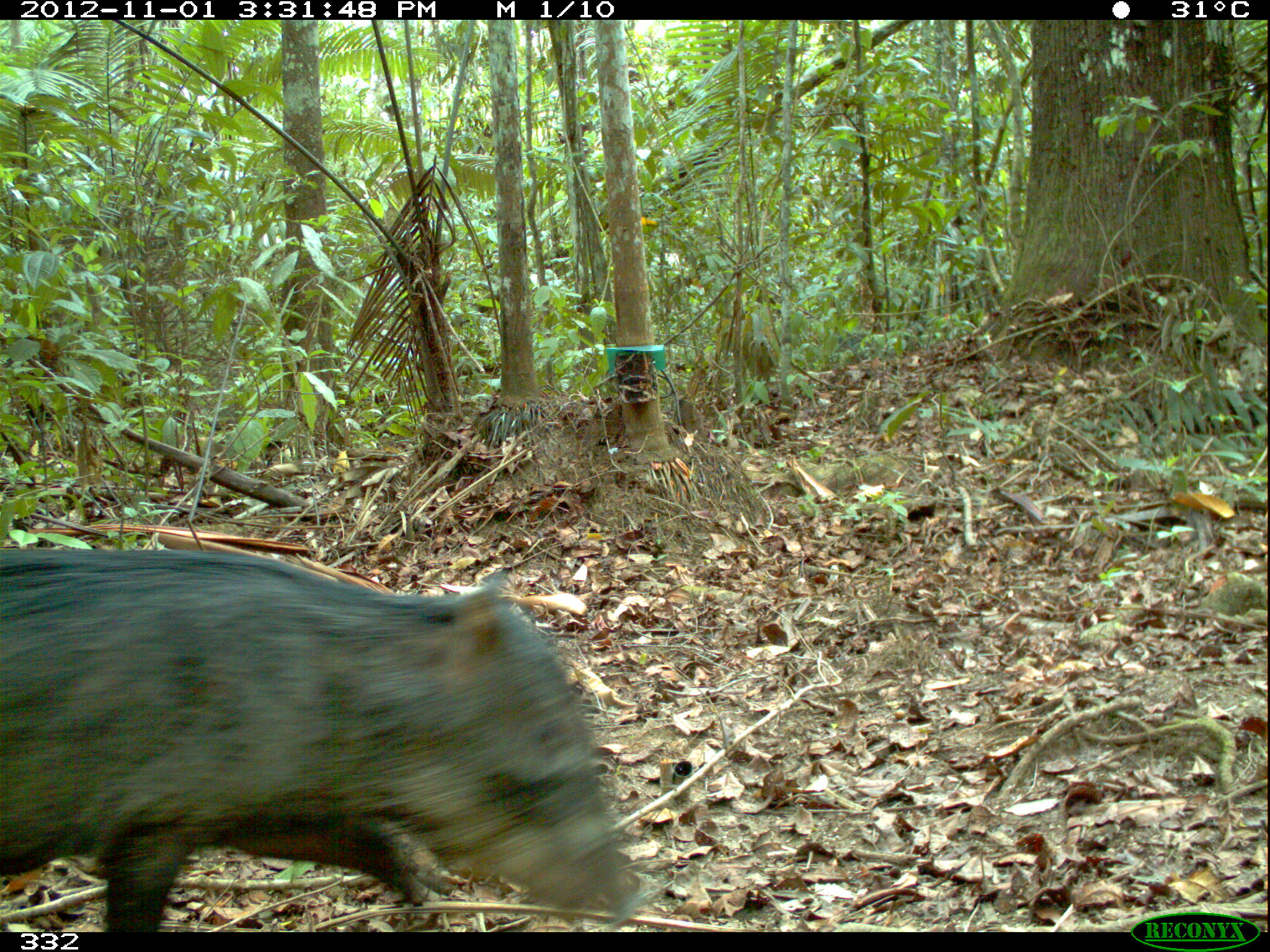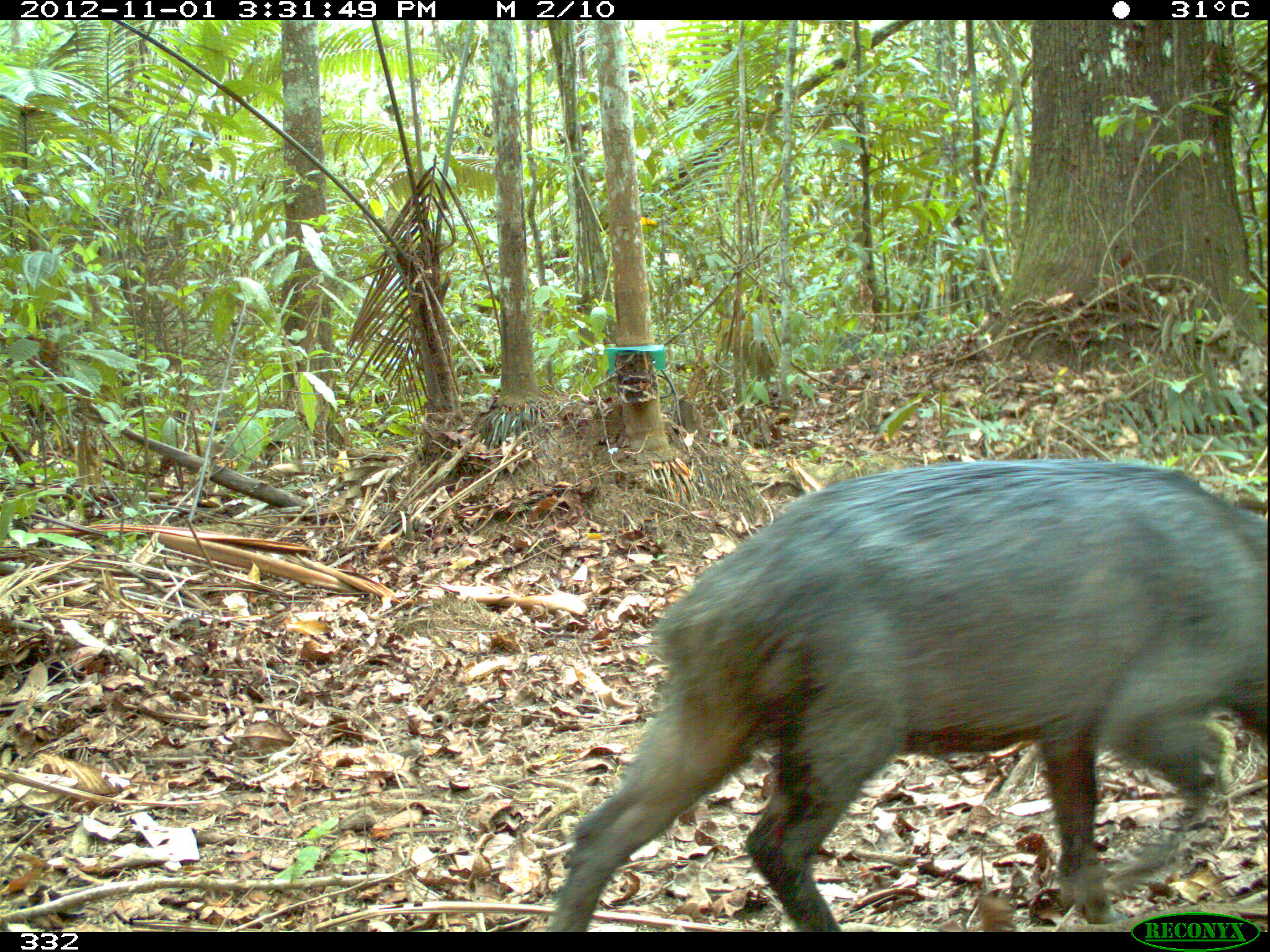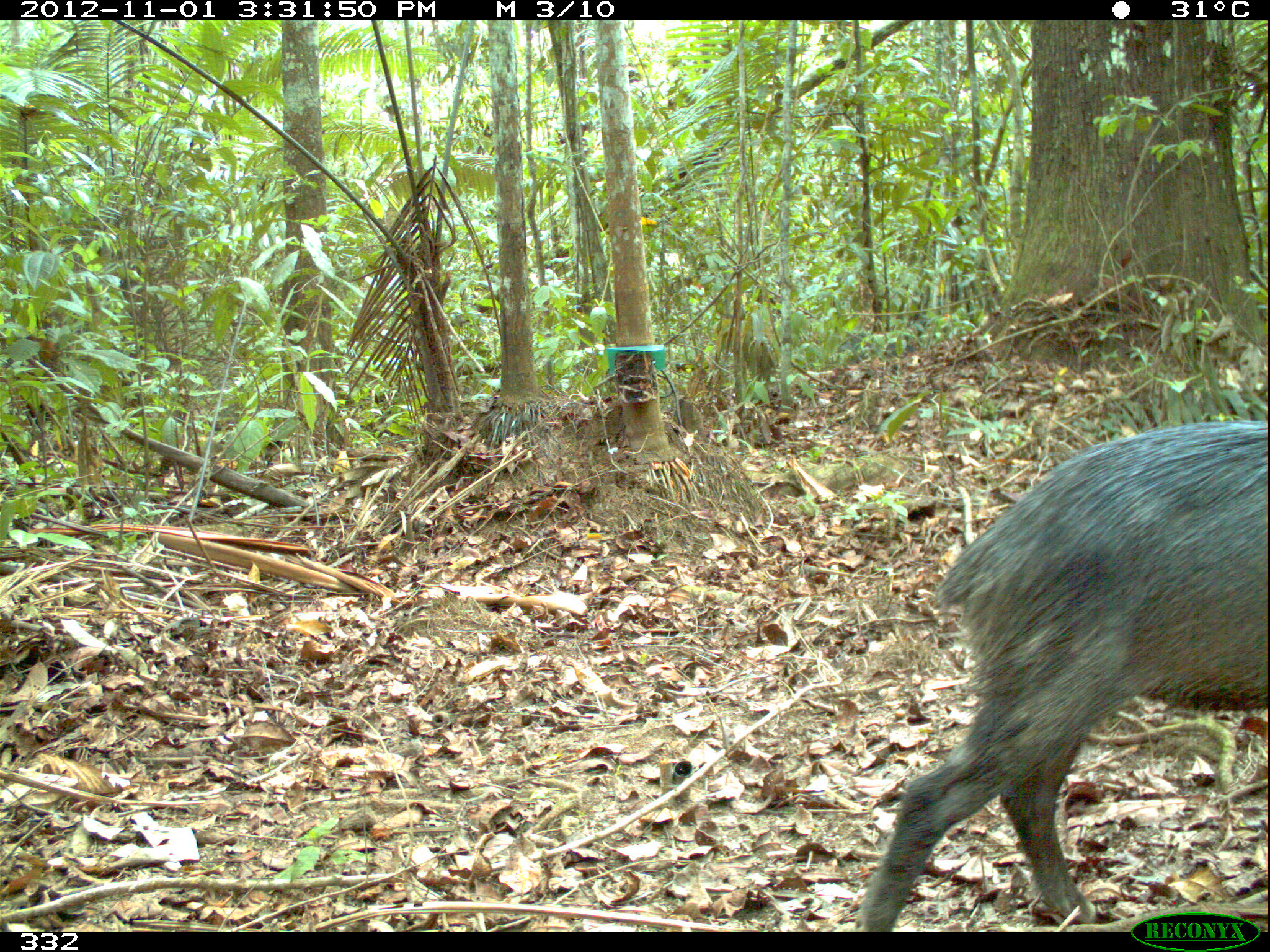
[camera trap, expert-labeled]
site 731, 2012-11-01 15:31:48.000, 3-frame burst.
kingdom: Animalia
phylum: Chordata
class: Mammalia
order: Artiodactyla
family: Tayassuidae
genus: Tayassu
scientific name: Tayassu pecari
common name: white-lipped peccary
Tayassu pecari (white-lipped peccary).